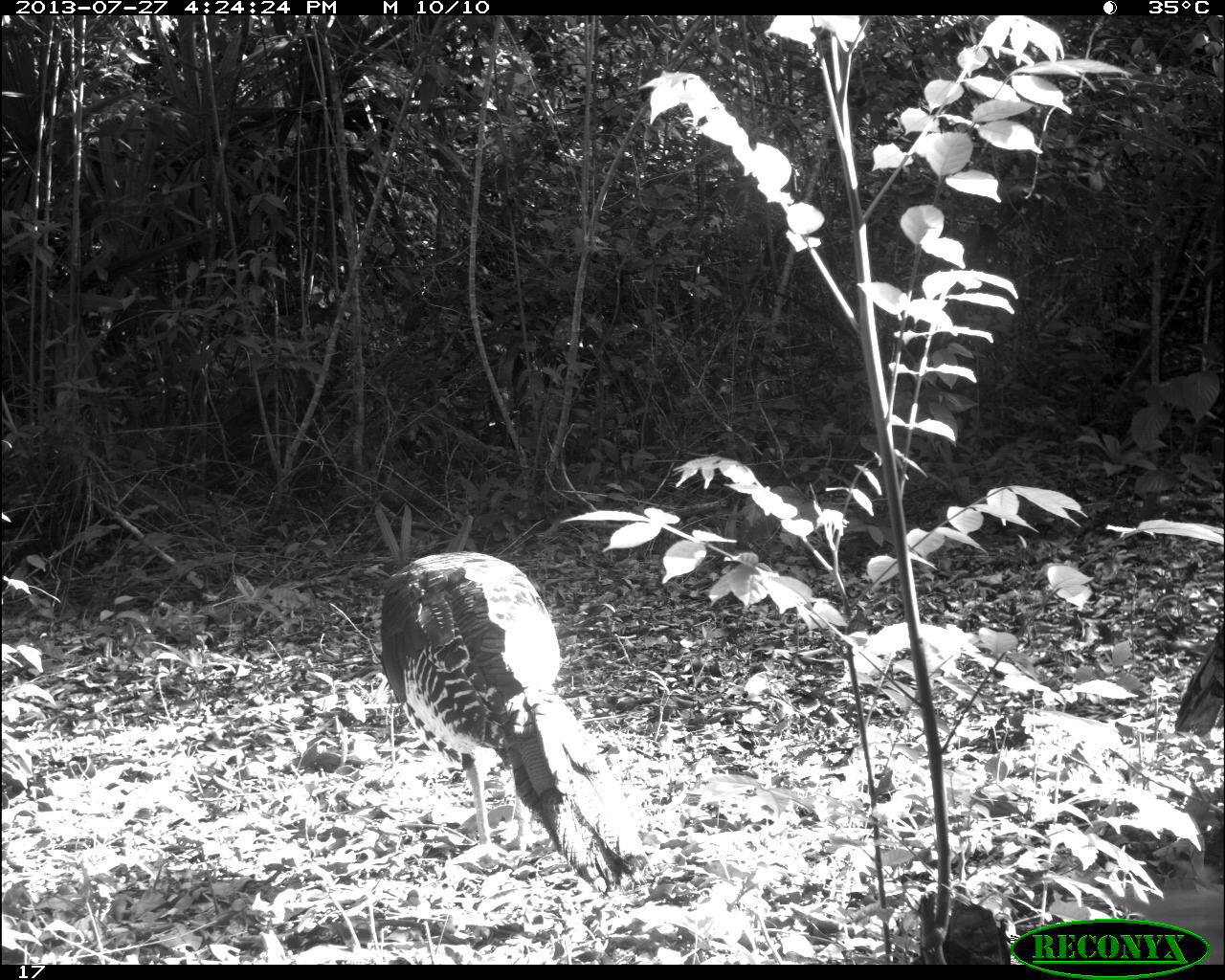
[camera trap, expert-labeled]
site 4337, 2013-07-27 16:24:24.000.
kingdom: Animalia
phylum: Chordata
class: Aves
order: Galliformes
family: Phasianidae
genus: Meleagris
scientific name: Meleagris ocellata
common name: ocellated turkey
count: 1